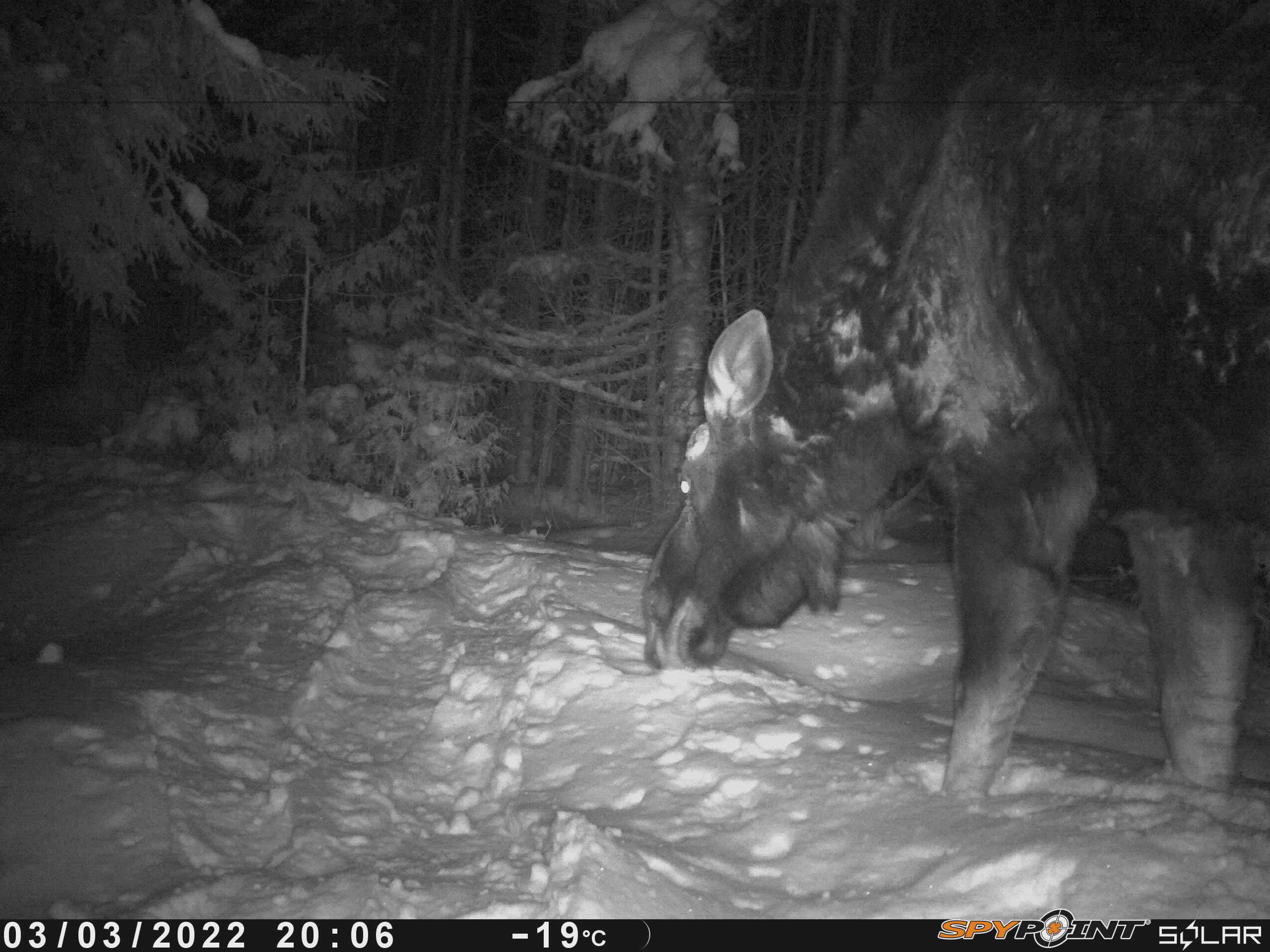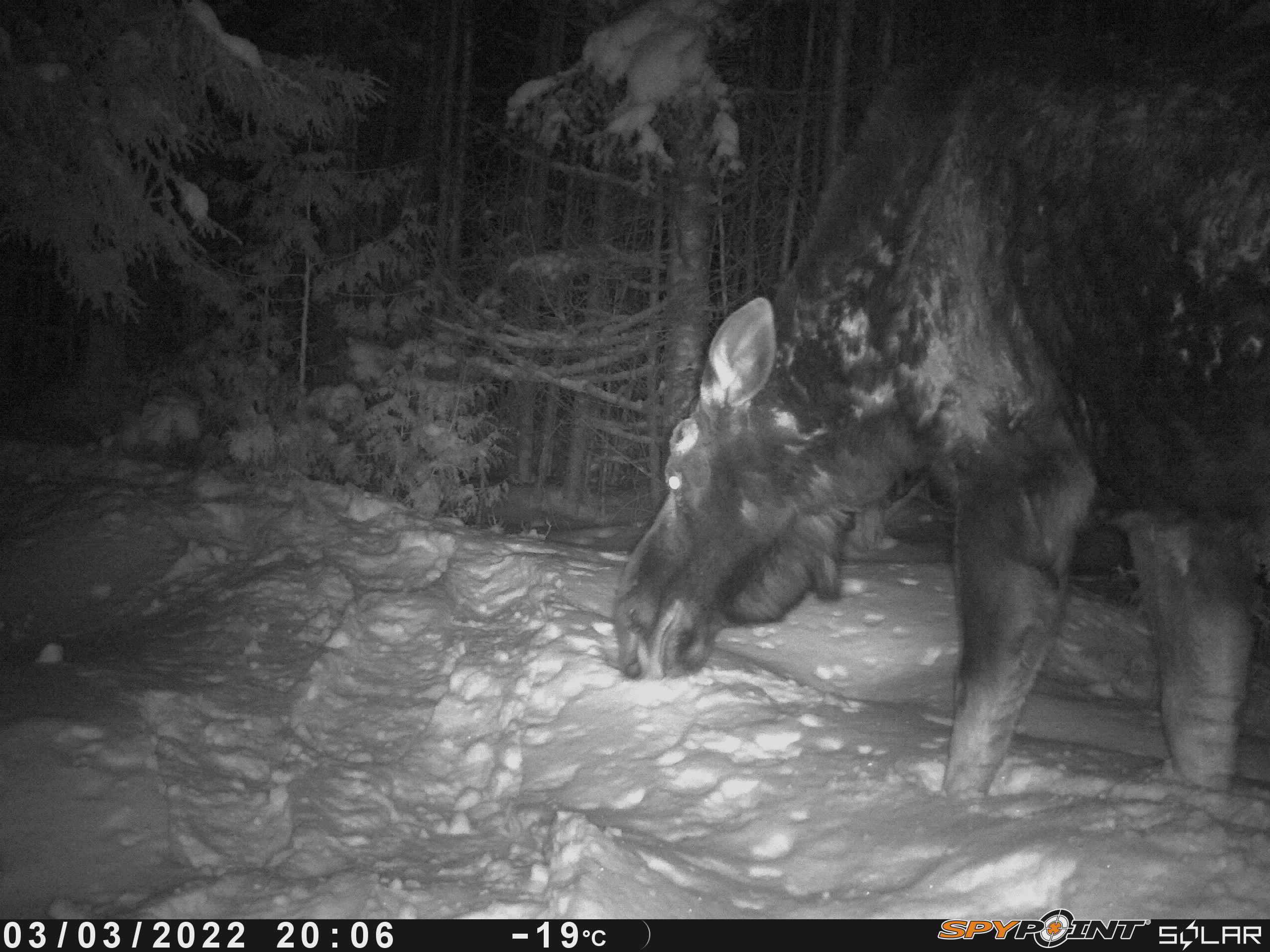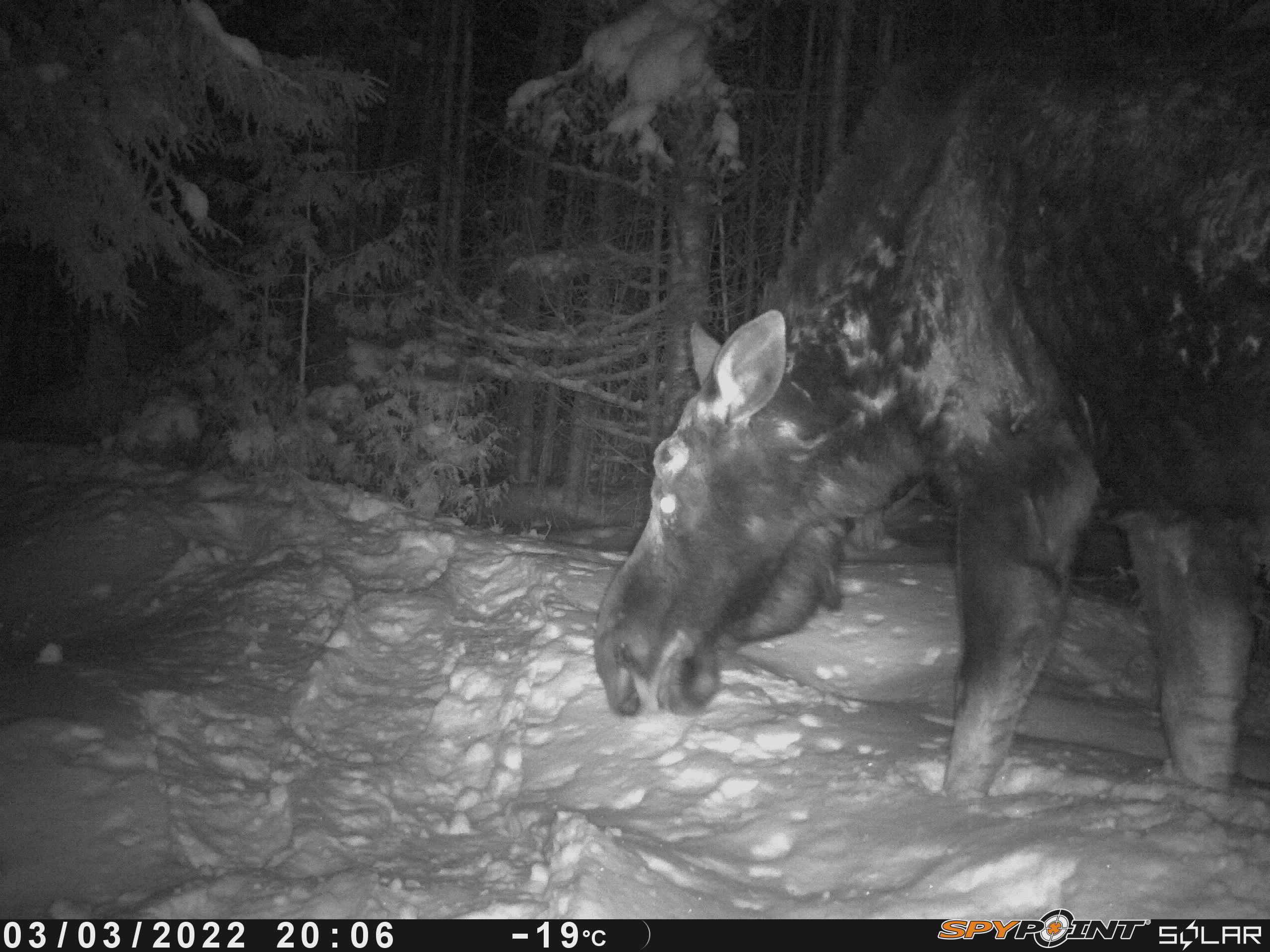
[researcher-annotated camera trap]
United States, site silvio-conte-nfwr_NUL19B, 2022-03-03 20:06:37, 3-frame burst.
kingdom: Animalia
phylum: Chordata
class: Mammalia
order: Artiodactyla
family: Cervidae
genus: Alces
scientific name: Alces alces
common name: moose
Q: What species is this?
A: Moose (Alces alces).